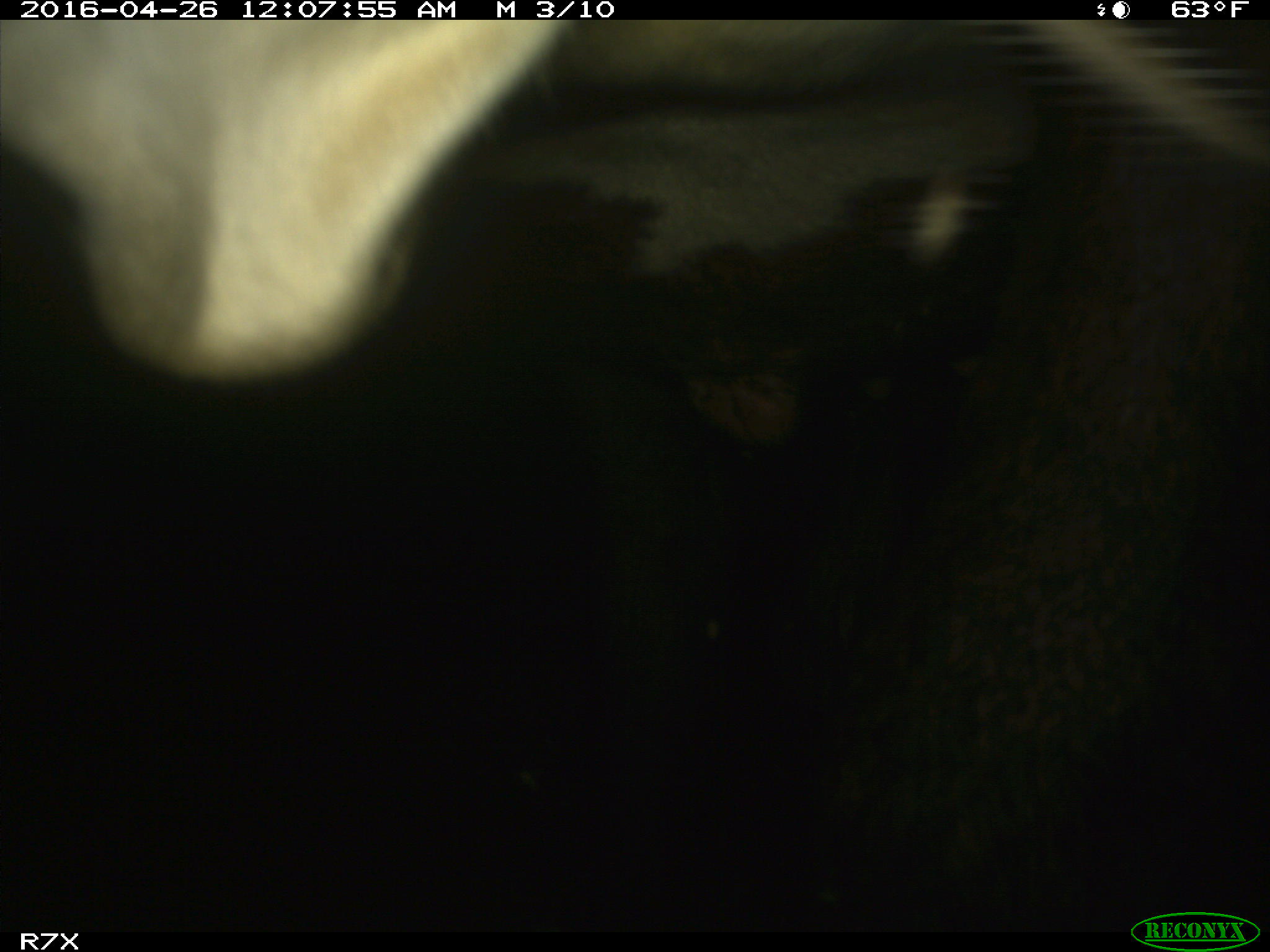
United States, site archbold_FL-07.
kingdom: Animalia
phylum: Chordata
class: Mammalia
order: Artiodactyla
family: Bovidae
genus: Bos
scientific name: Bos taurus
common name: domestic cow